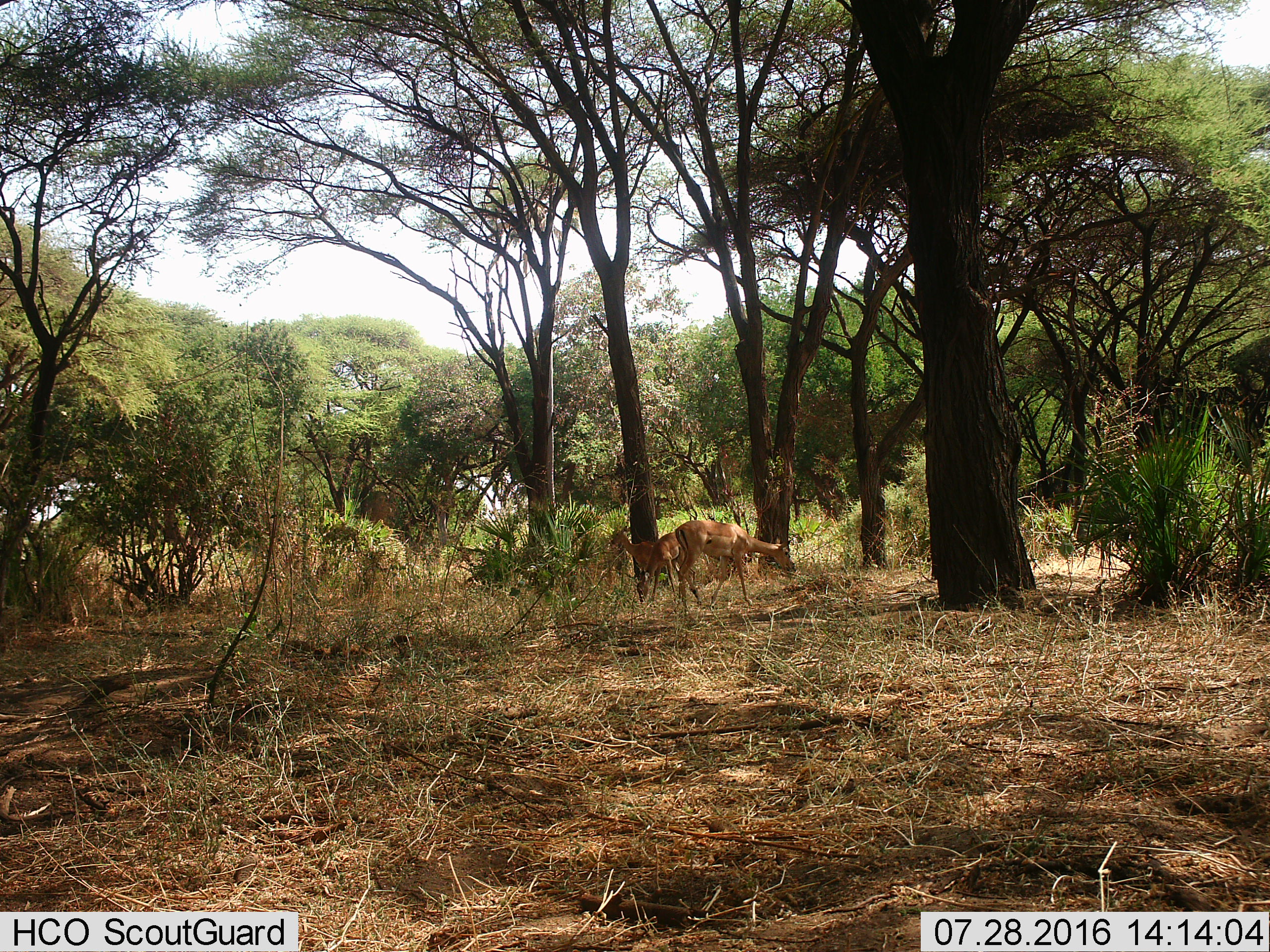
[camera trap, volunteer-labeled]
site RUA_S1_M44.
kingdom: Animalia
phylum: Chordata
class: Mammalia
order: Artiodactyla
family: Bovidae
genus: Aepyceros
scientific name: Aepyceros melampus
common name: impala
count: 3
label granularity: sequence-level